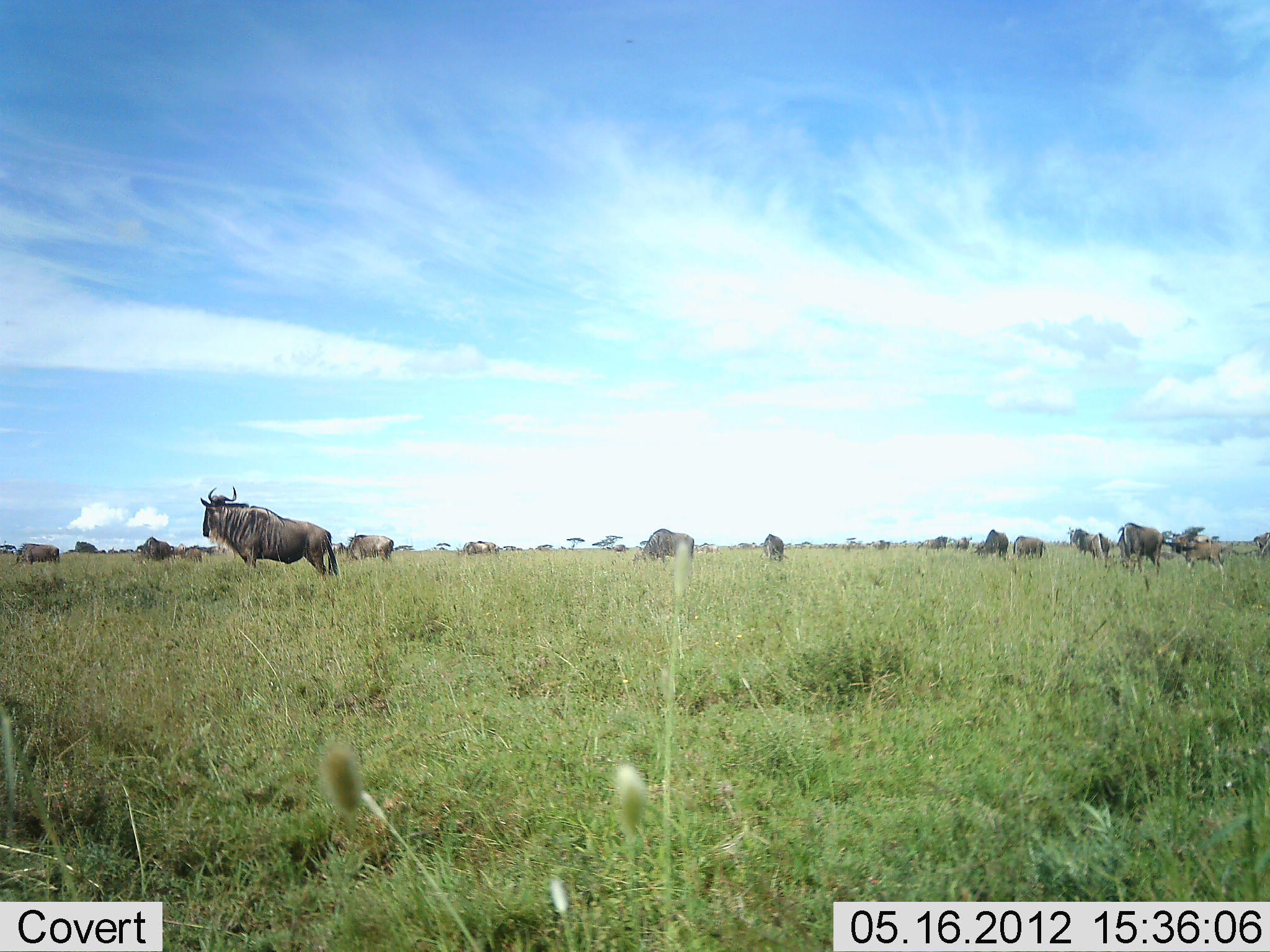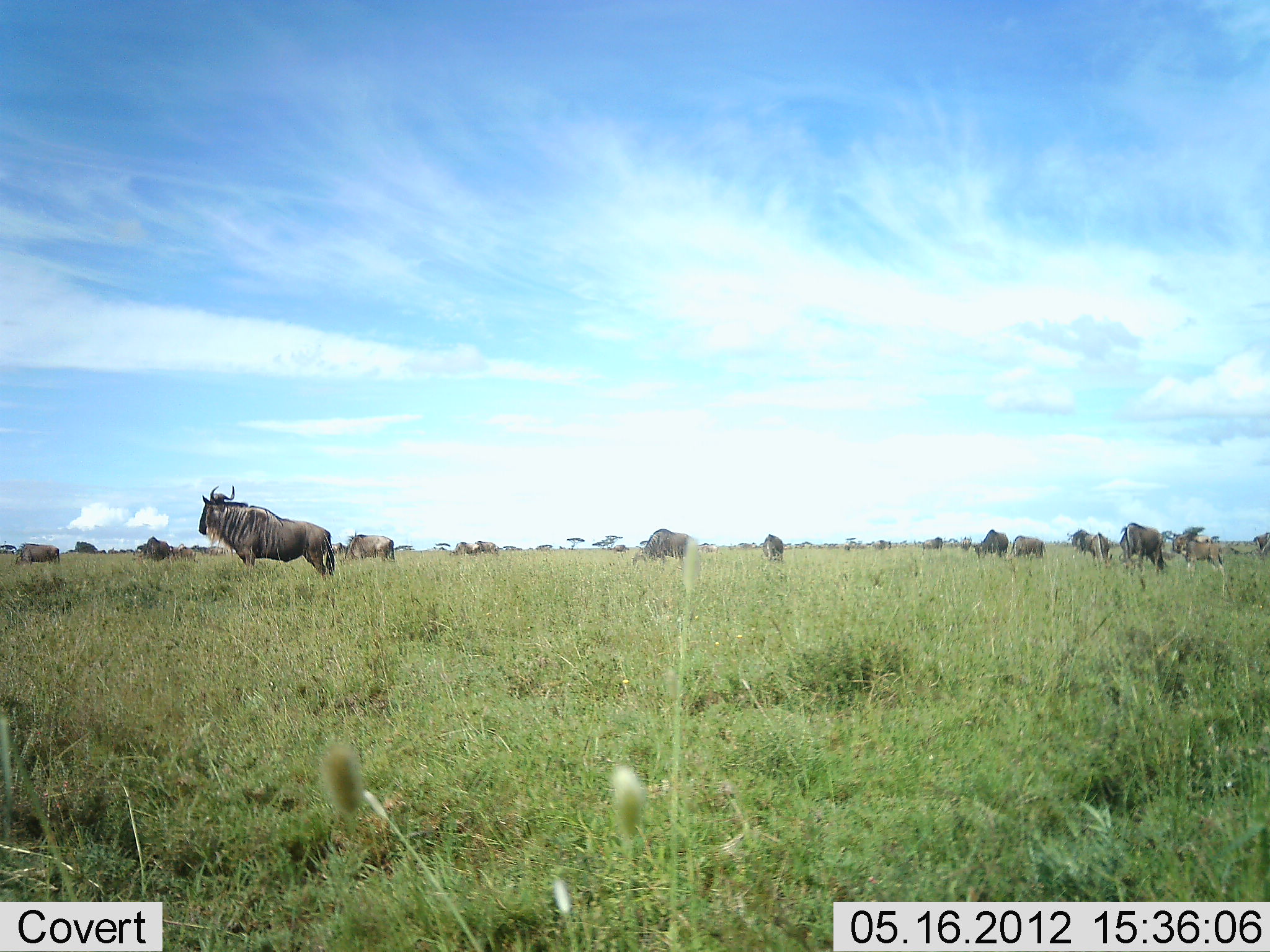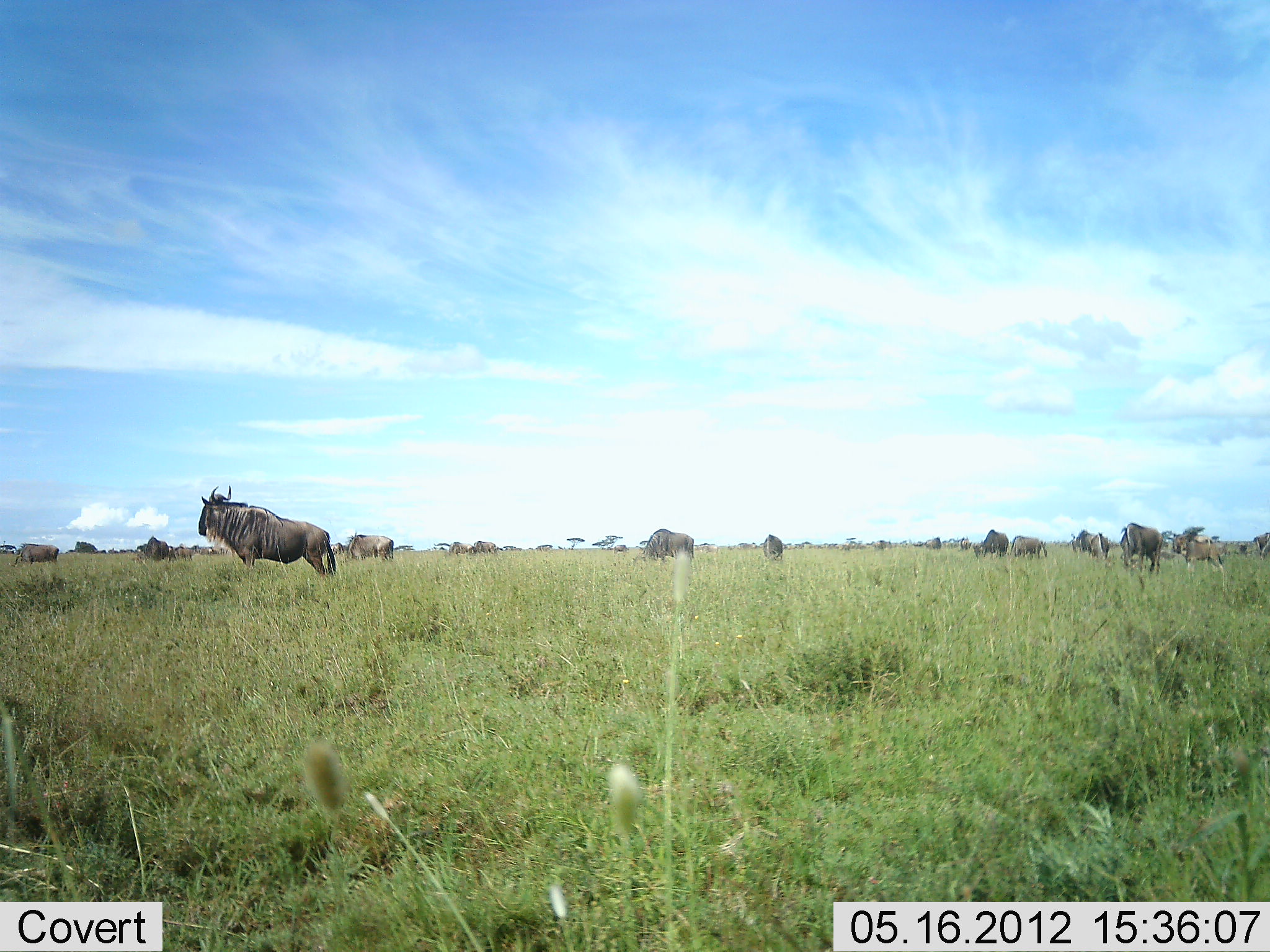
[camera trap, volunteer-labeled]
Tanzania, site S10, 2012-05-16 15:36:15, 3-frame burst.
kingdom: Animalia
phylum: Chordata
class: Mammalia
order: Artiodactyla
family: Bovidae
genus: Connochaetes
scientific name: Connochaetes taurinus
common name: blue wildebeest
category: wildebeest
Wildebeest (blue wildebeest) (Connochaetes taurinus), count 11-50. Behavior (volunteer vote fractions): standing 90%, resting 10%, moving 20%, interacting 0%. Young present (vote fraction): 20%. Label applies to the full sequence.